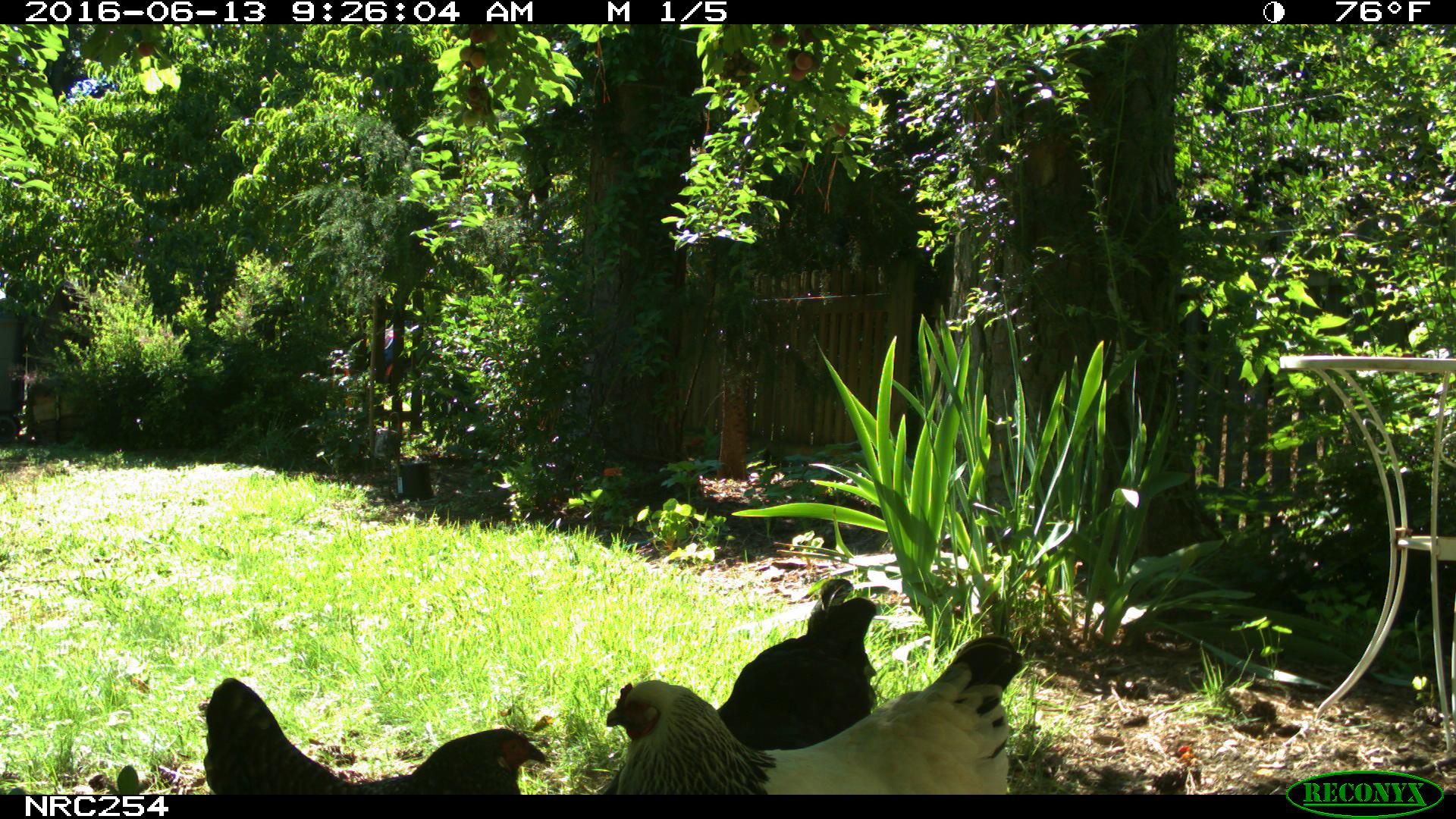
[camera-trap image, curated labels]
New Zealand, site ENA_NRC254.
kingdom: Animalia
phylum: Chordata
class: Aves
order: Galliformes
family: Phasianidae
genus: Gallus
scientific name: Gallus gallus domesticus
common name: chicken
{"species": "chicken (Gallus gallus domesticus)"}